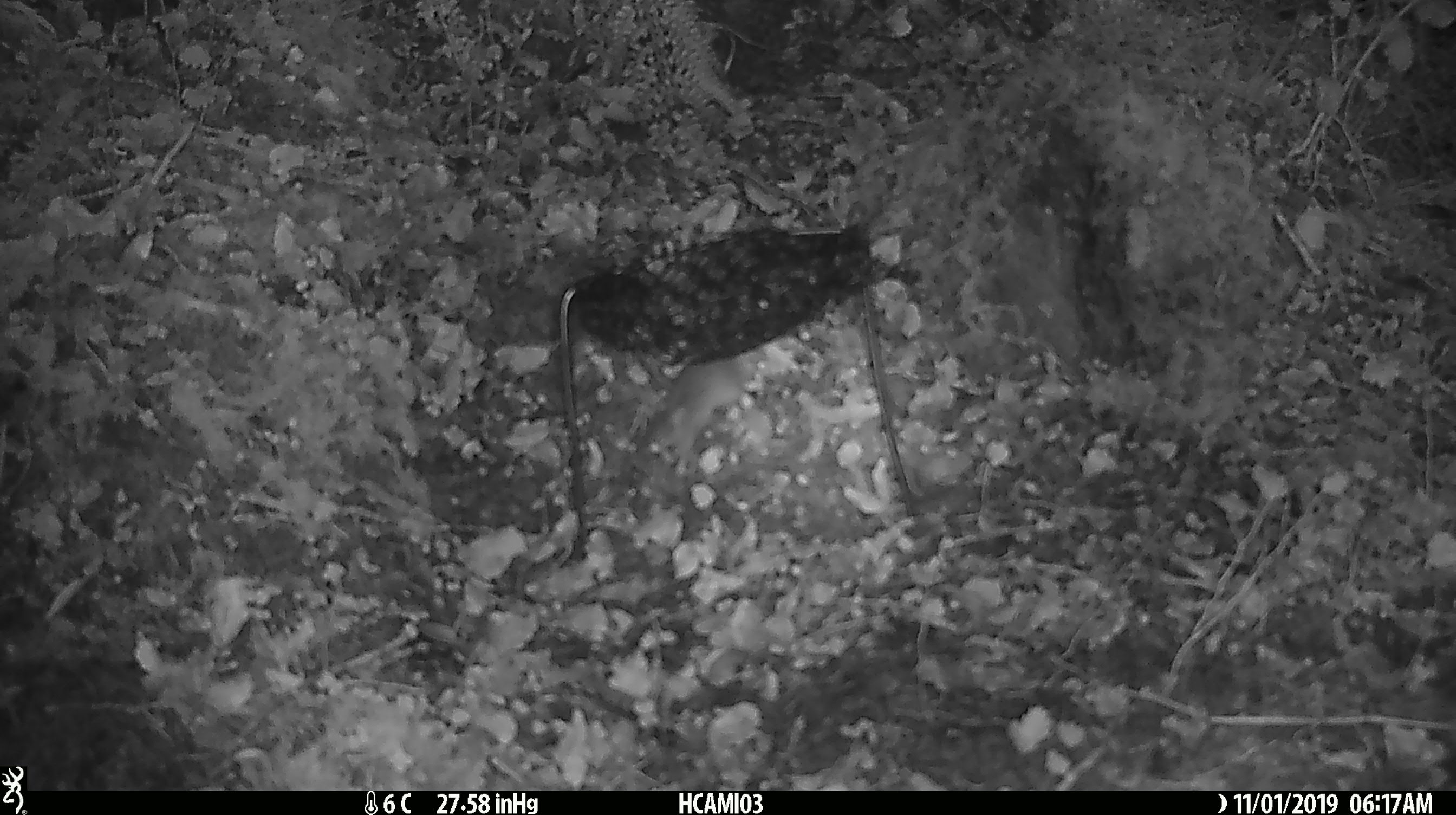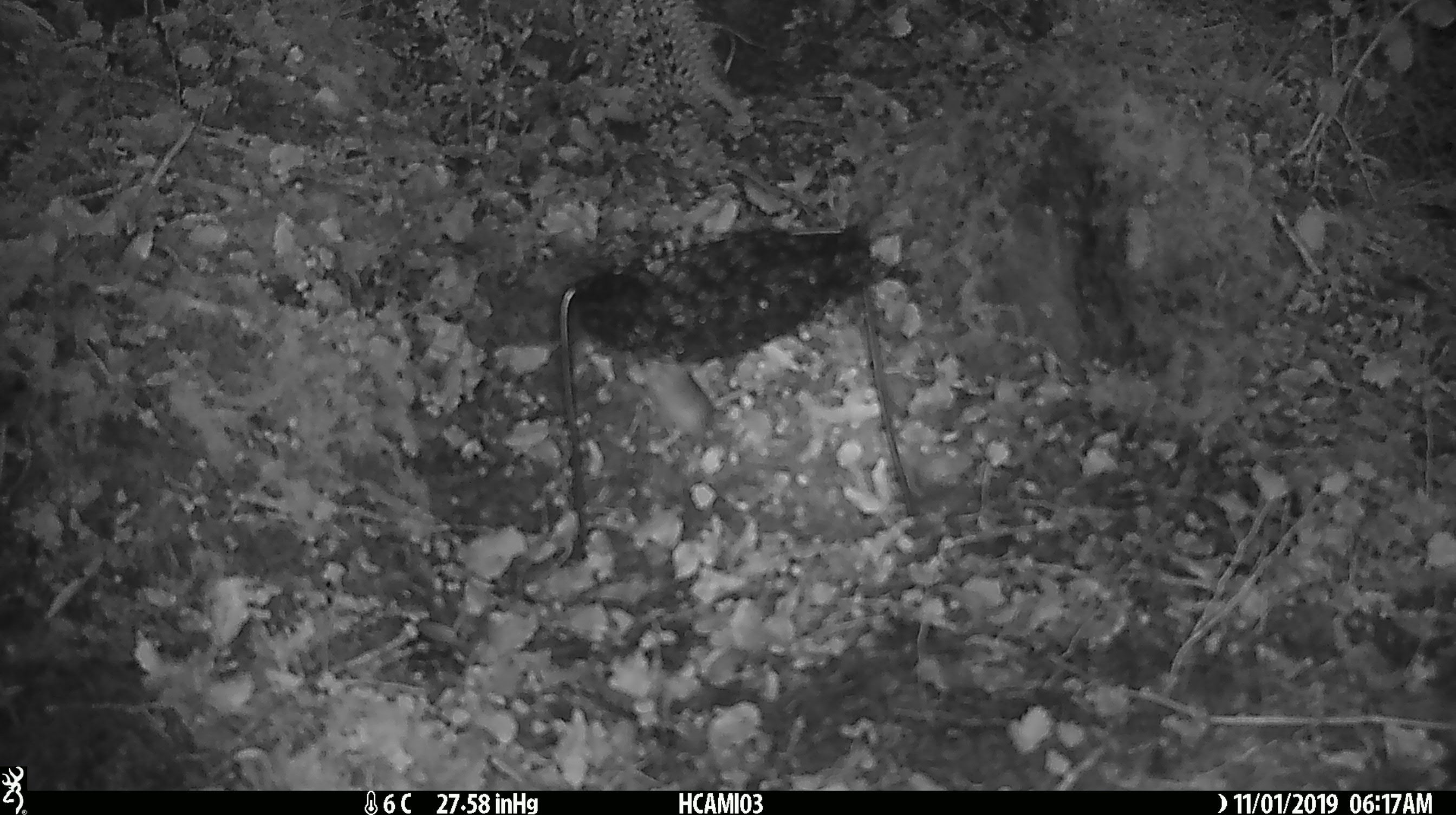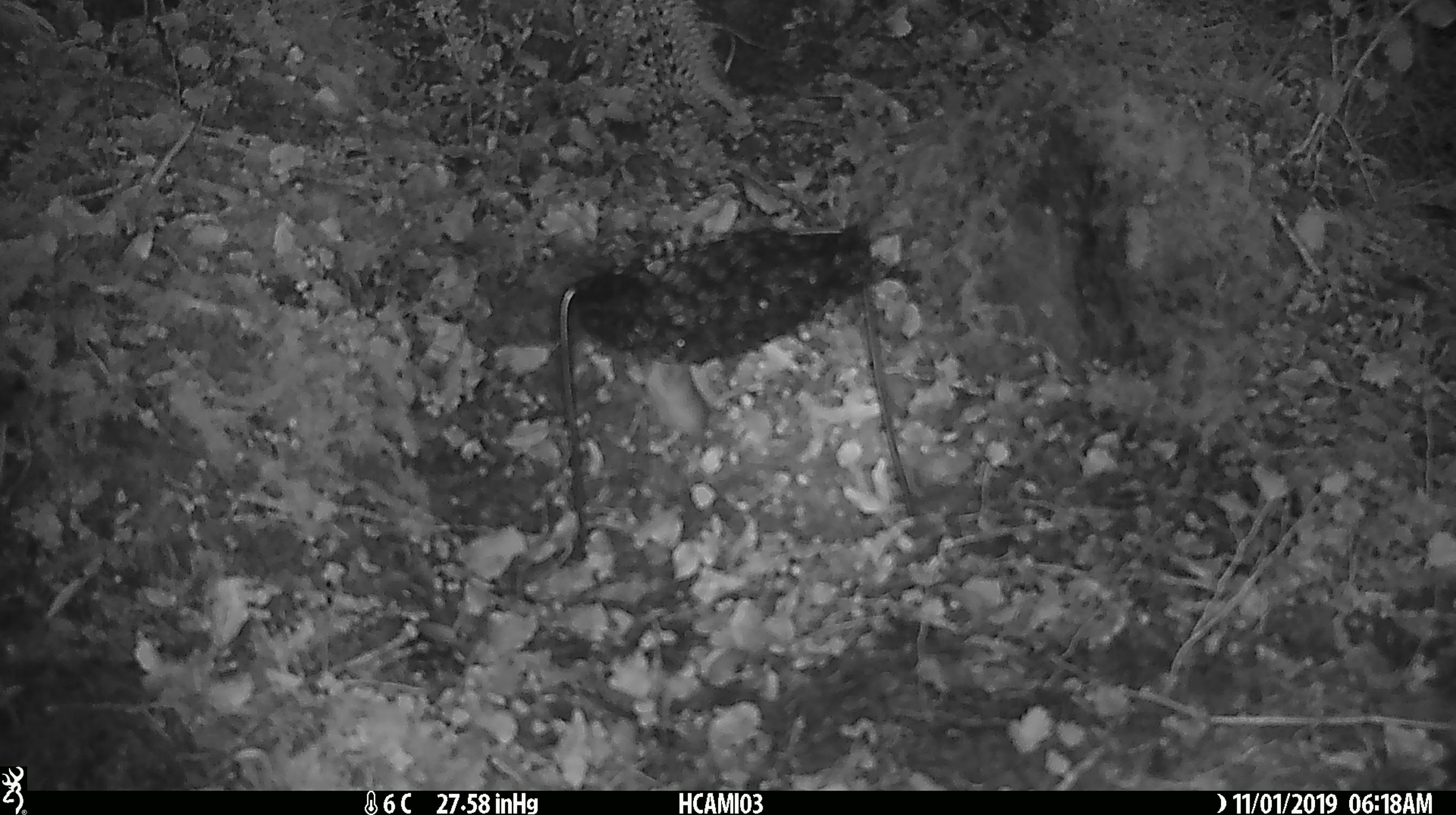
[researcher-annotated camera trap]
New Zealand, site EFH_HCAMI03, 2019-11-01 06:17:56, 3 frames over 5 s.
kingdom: Animalia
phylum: Chordata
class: Mammalia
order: Rodentia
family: Muridae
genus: Mus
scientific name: Mus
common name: mouse